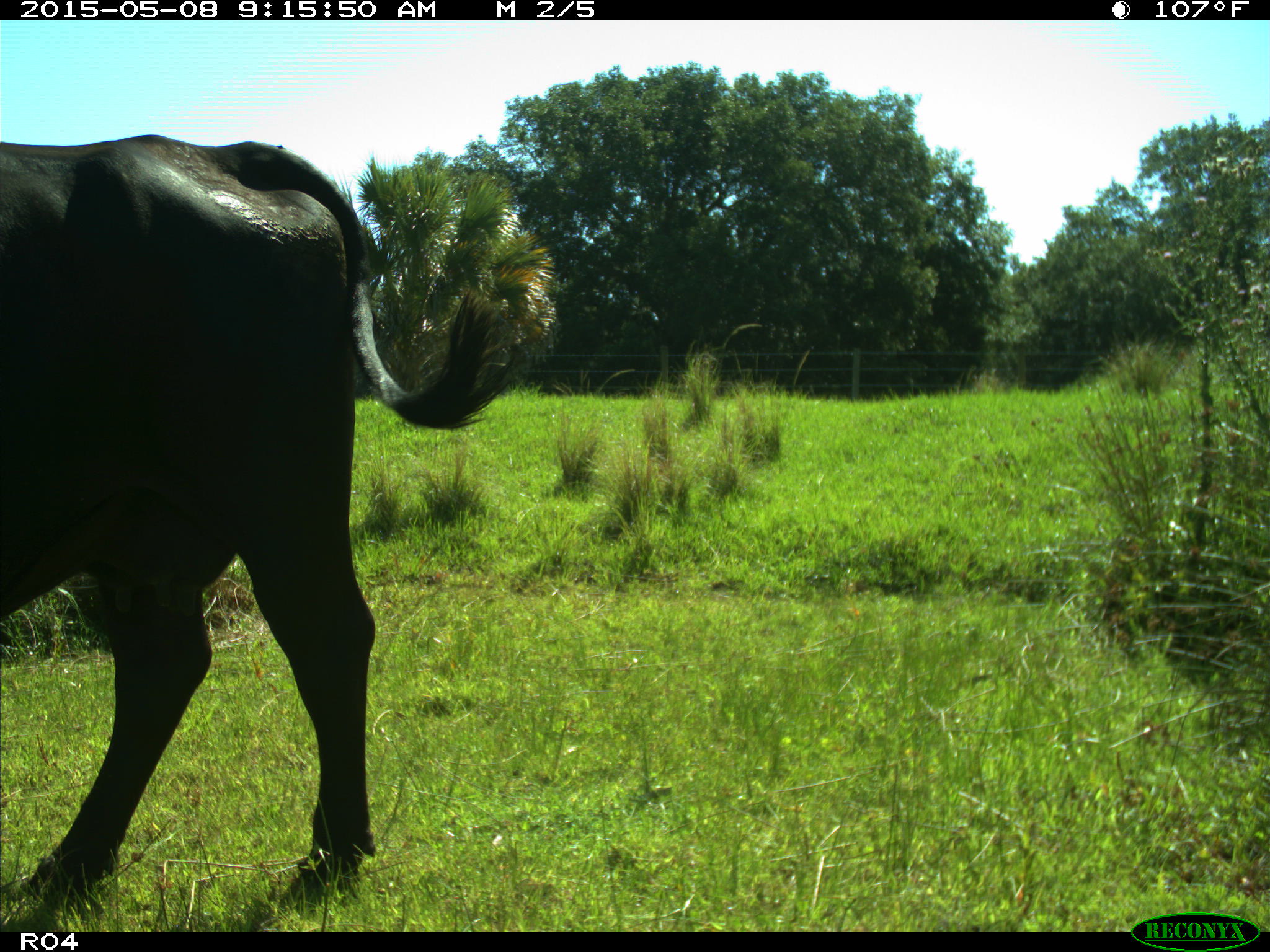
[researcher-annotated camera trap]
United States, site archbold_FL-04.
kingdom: Animalia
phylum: Chordata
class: Mammalia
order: Artiodactyla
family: Bovidae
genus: Bos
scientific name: Bos taurus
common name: domestic cow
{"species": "Bos taurus (domestic cow)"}